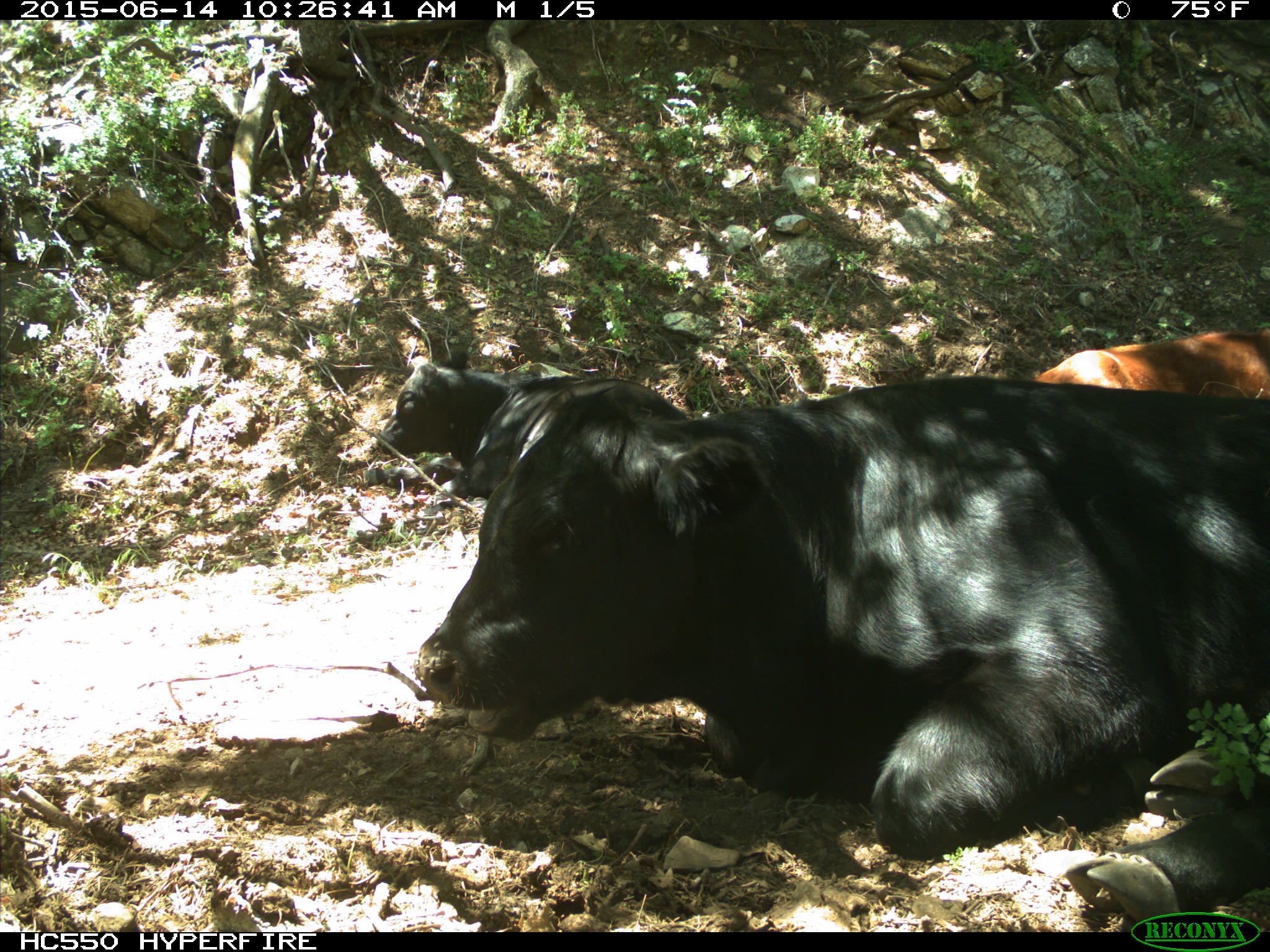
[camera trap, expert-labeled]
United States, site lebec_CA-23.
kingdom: Animalia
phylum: Chordata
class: Mammalia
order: Artiodactyla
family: Bovidae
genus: Bos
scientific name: Bos taurus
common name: domestic cow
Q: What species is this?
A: Bos taurus (domestic cow).